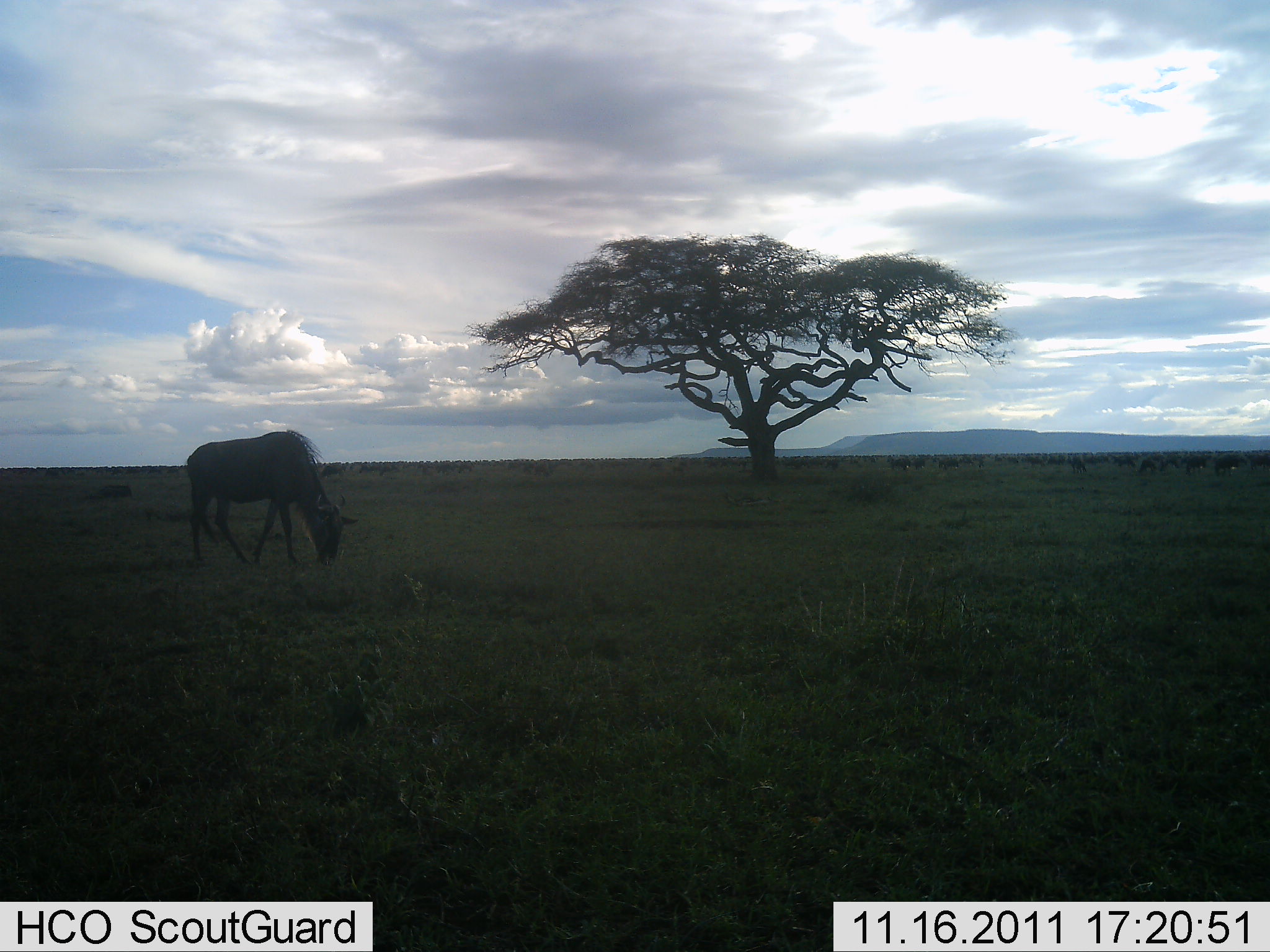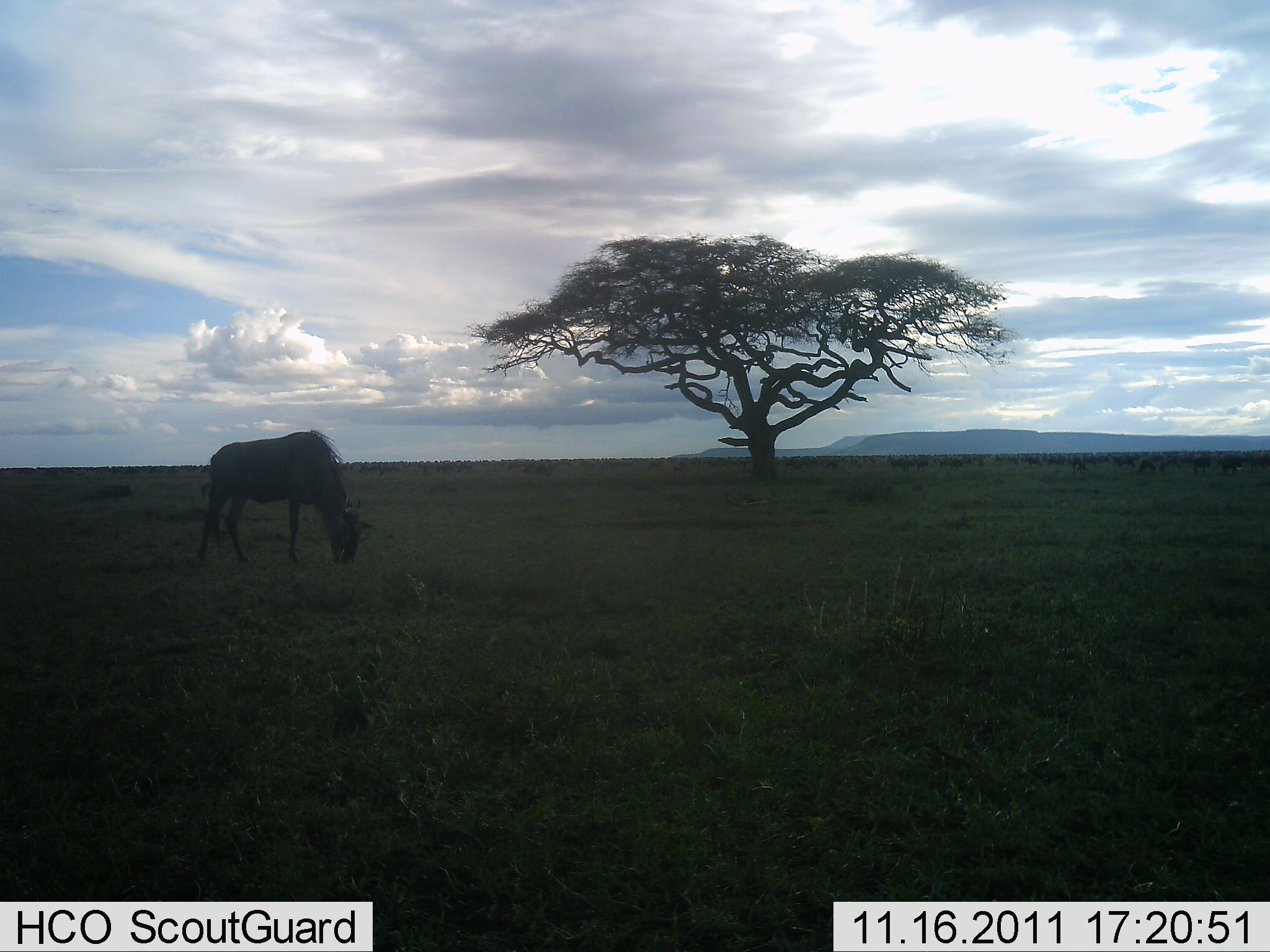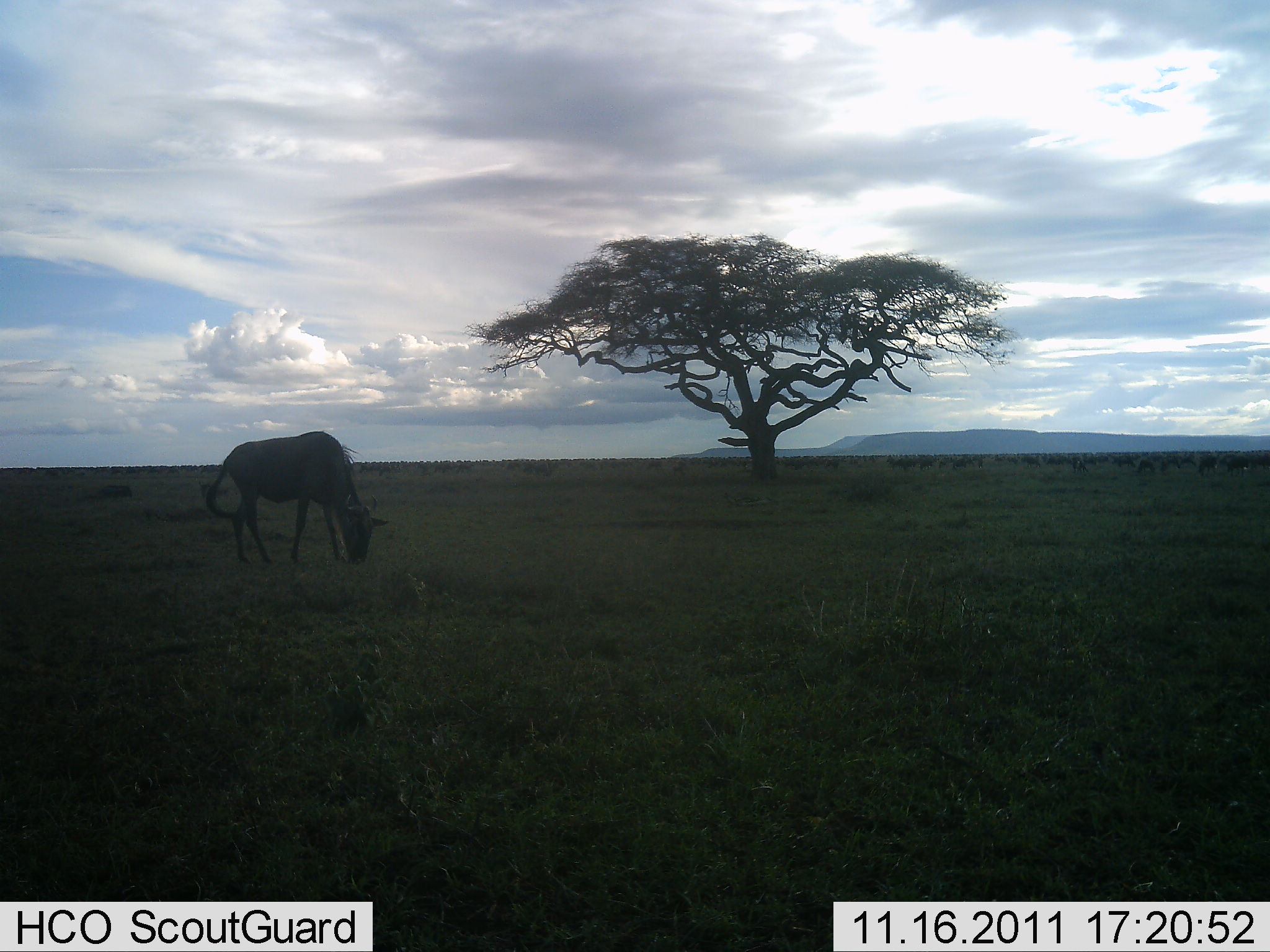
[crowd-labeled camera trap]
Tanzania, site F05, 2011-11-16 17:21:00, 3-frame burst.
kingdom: Animalia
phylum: Chordata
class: Mammalia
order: Artiodactyla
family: Bovidae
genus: Connochaetes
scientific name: Connochaetes taurinus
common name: blue wildebeest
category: wildebeest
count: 1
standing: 27%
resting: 0%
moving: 9%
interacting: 0%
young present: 0%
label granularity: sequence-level